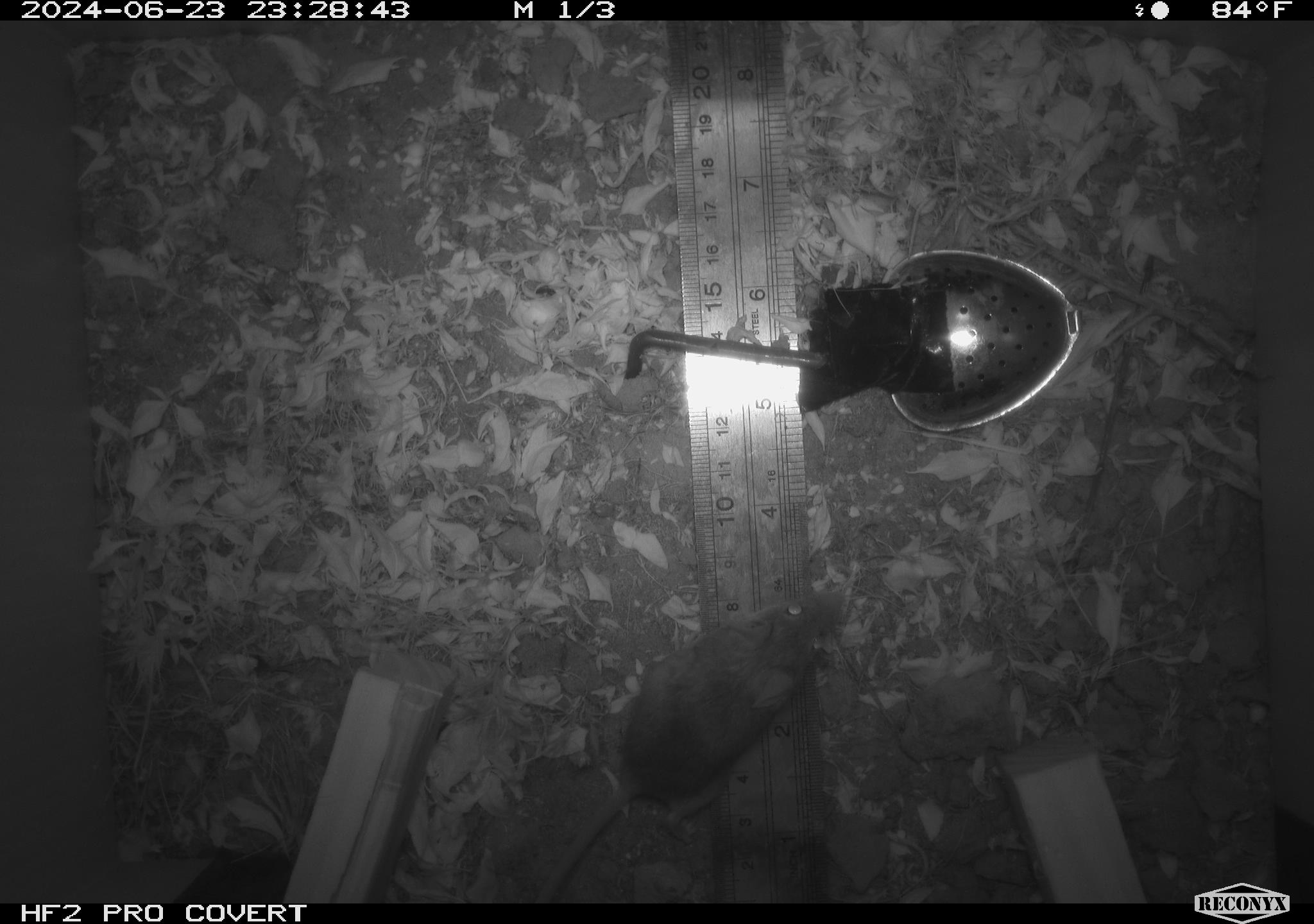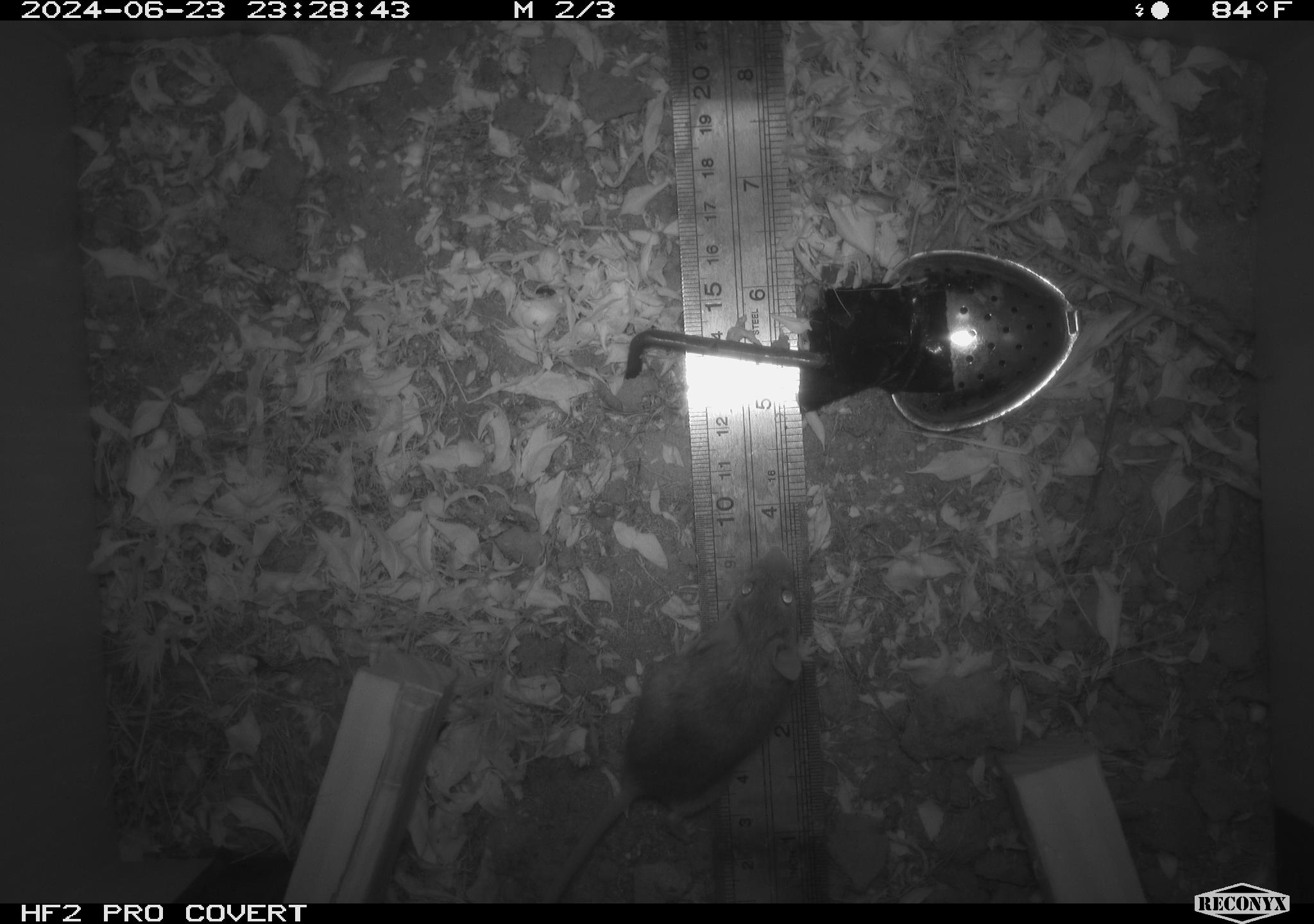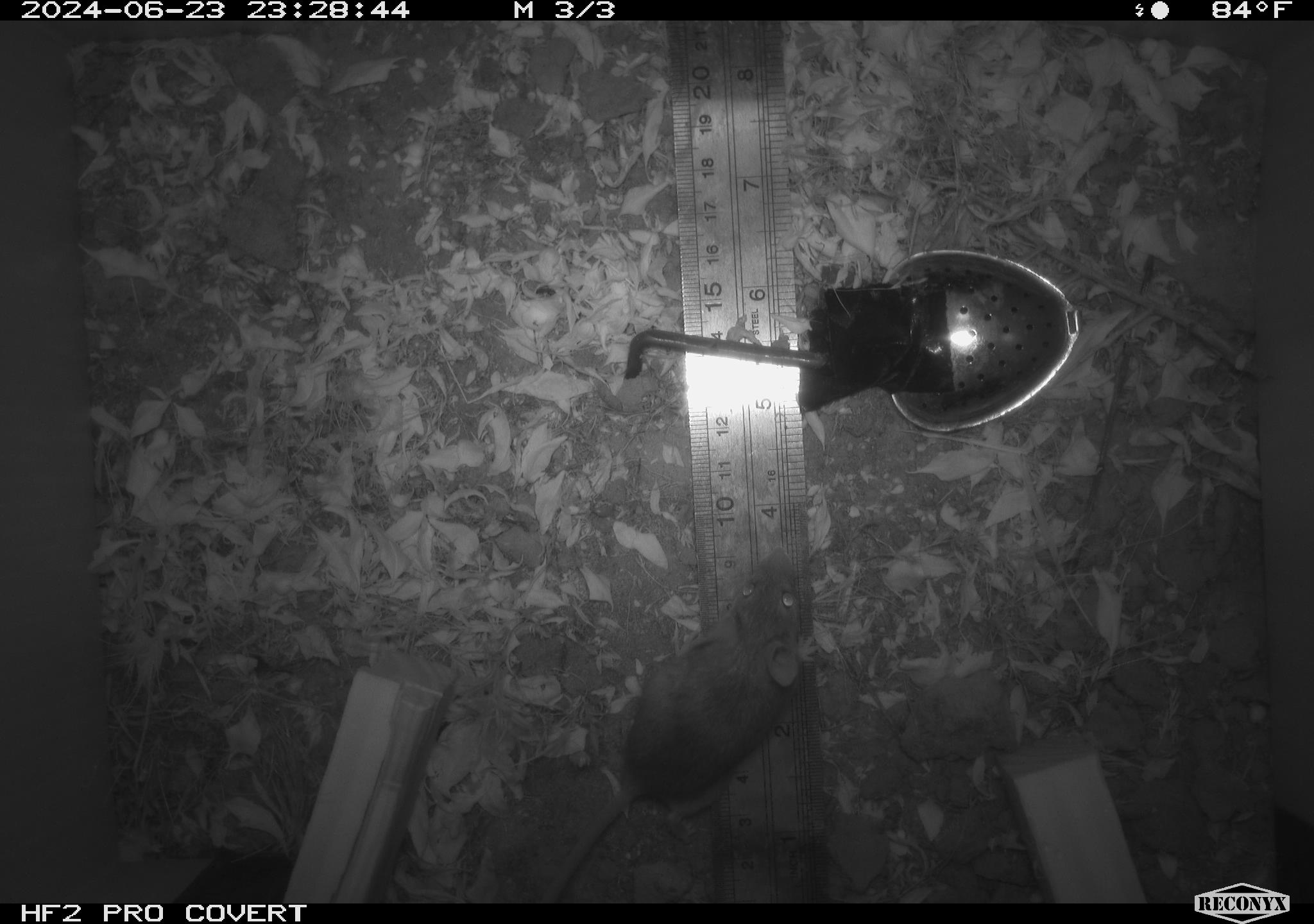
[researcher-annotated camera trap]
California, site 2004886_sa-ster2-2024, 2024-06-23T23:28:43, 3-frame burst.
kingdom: Animalia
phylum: Chordata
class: Mammalia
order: Rodentia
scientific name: Rodentia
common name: mouse species